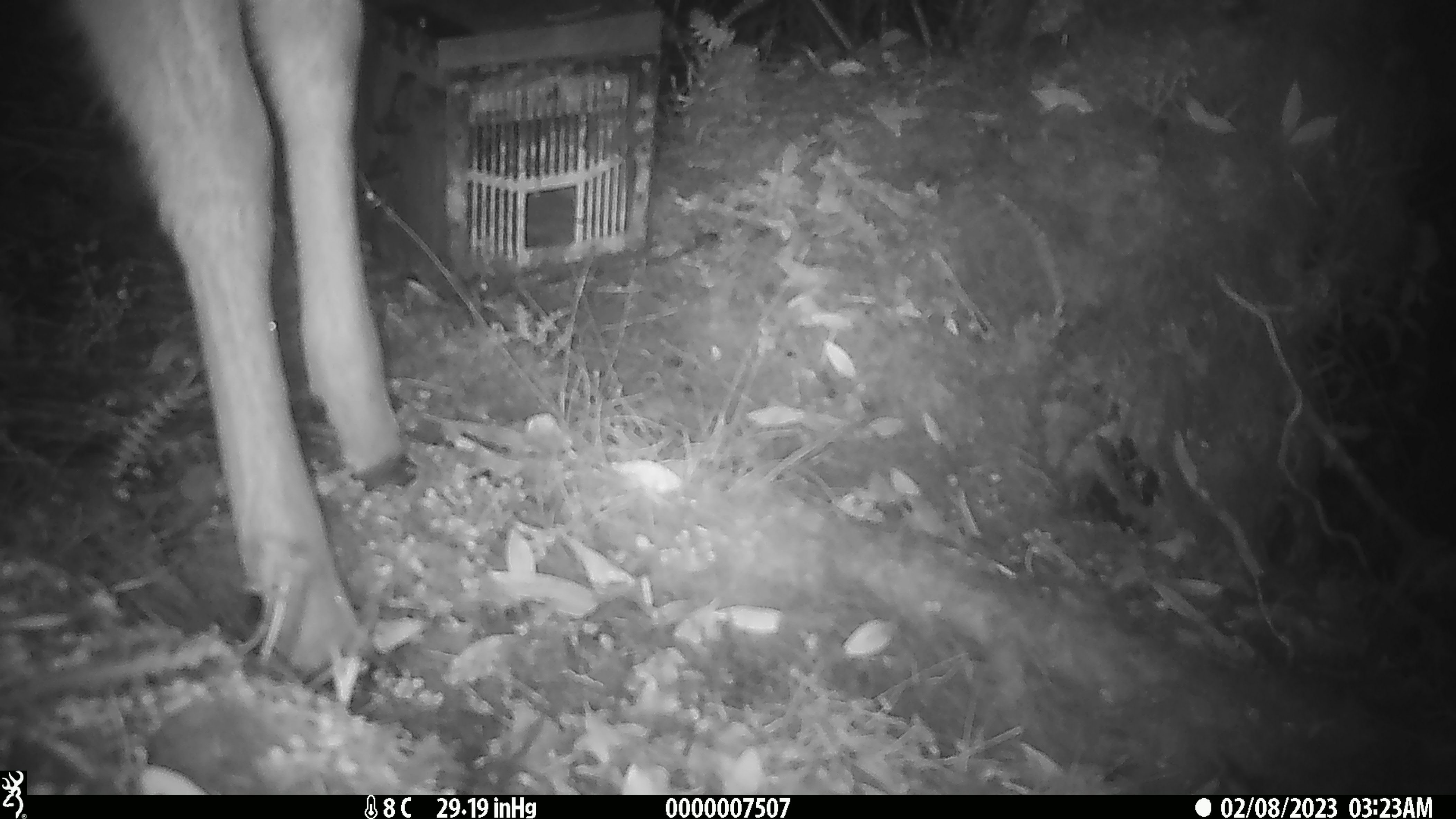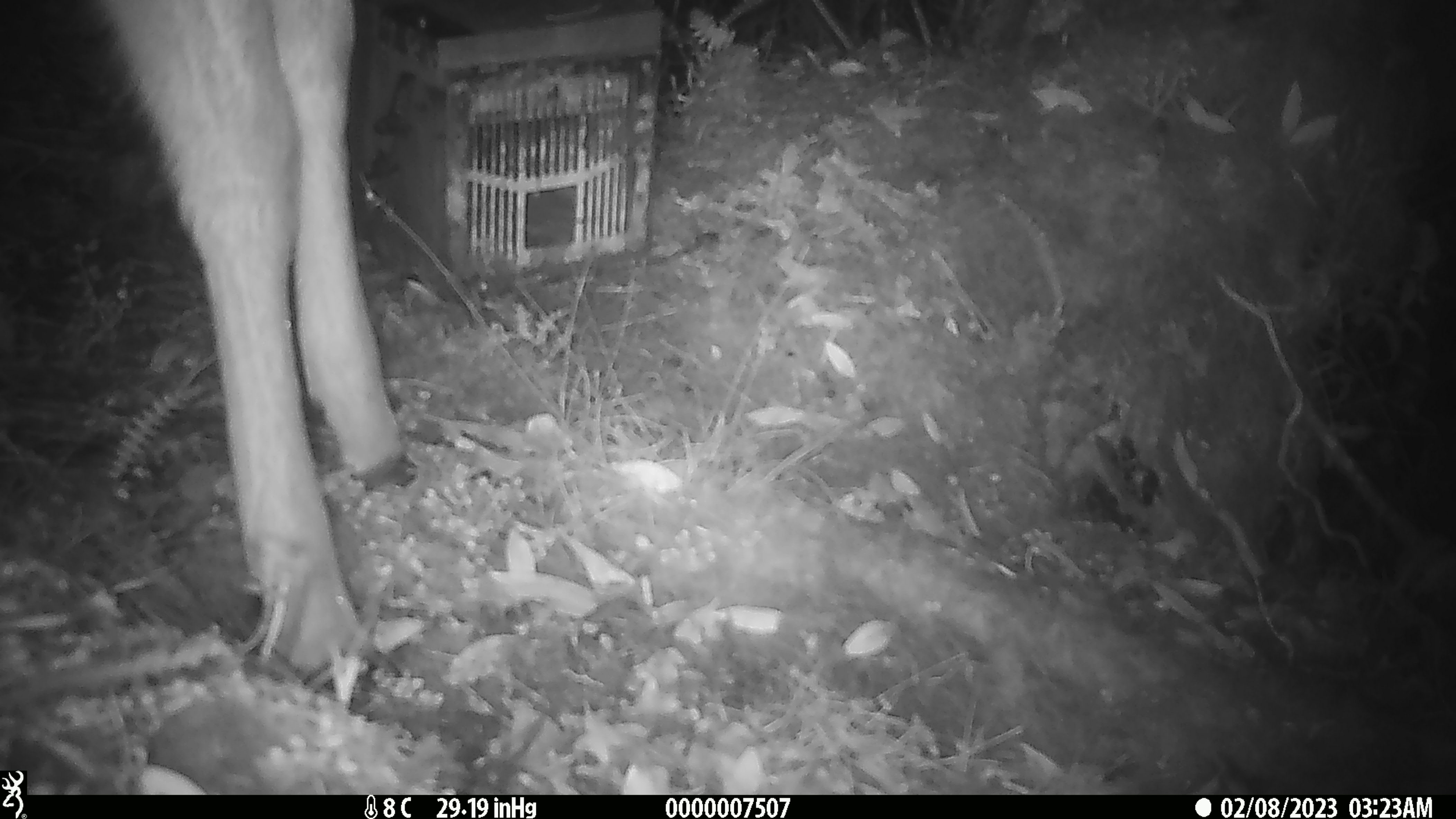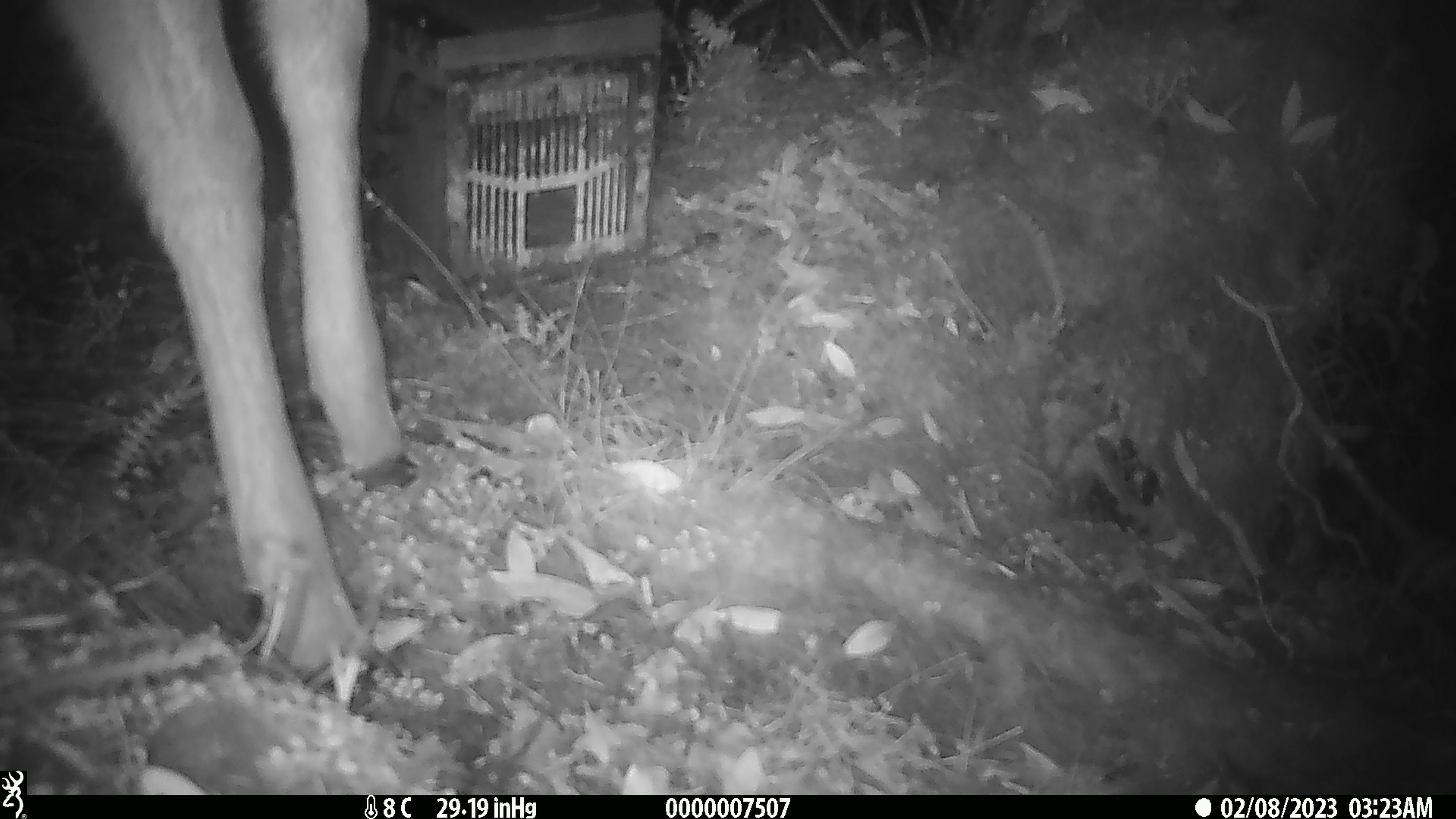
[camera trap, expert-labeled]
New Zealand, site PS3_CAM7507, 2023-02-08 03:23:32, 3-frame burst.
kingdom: Animalia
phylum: Chordata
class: Mammalia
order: Artiodactyla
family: Cervidae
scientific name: Cervidae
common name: deer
Deer (Cervidae).